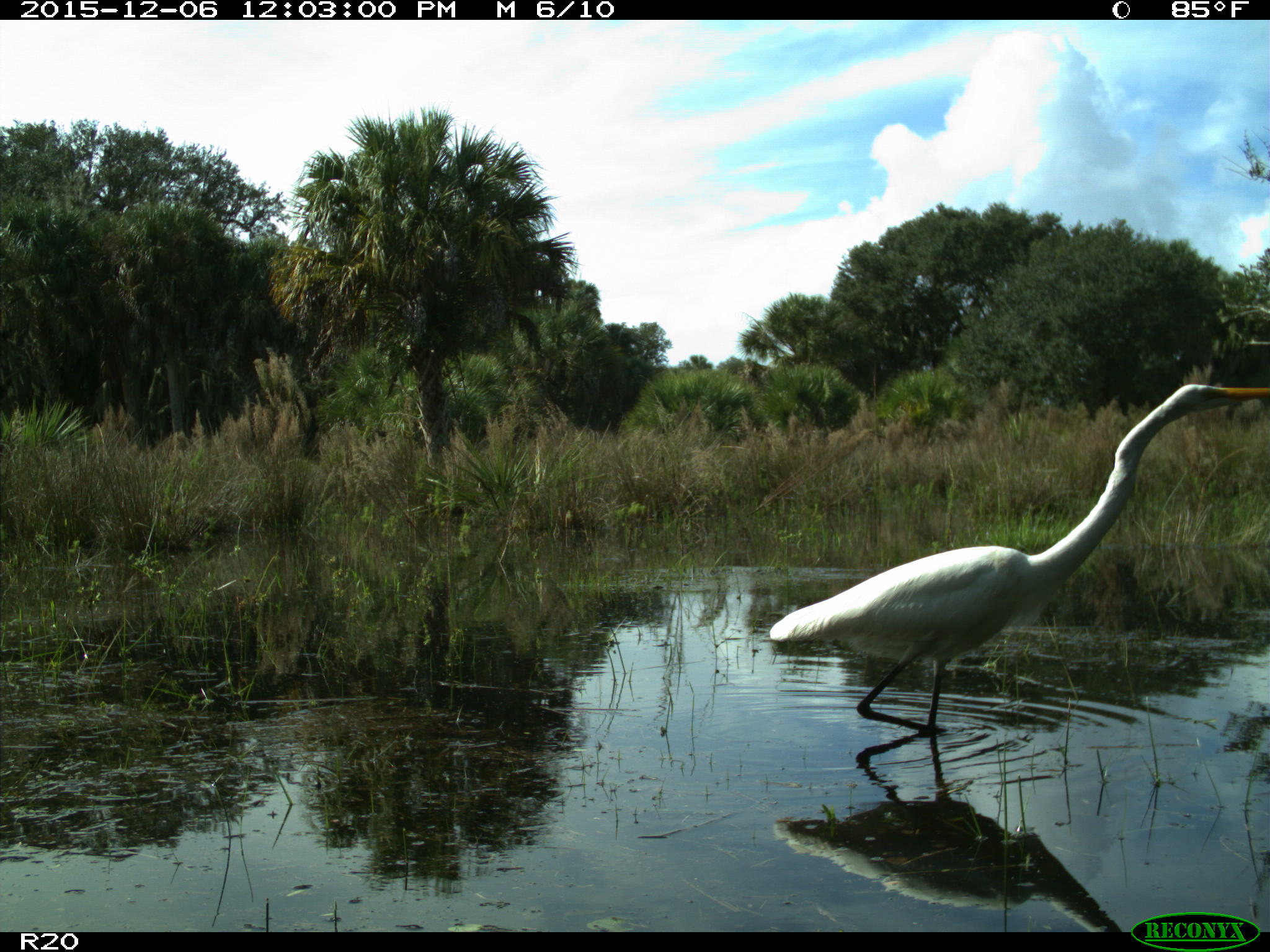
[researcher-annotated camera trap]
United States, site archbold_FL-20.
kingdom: Animalia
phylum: Chordata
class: Aves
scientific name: Aves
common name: birds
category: unidentified bird